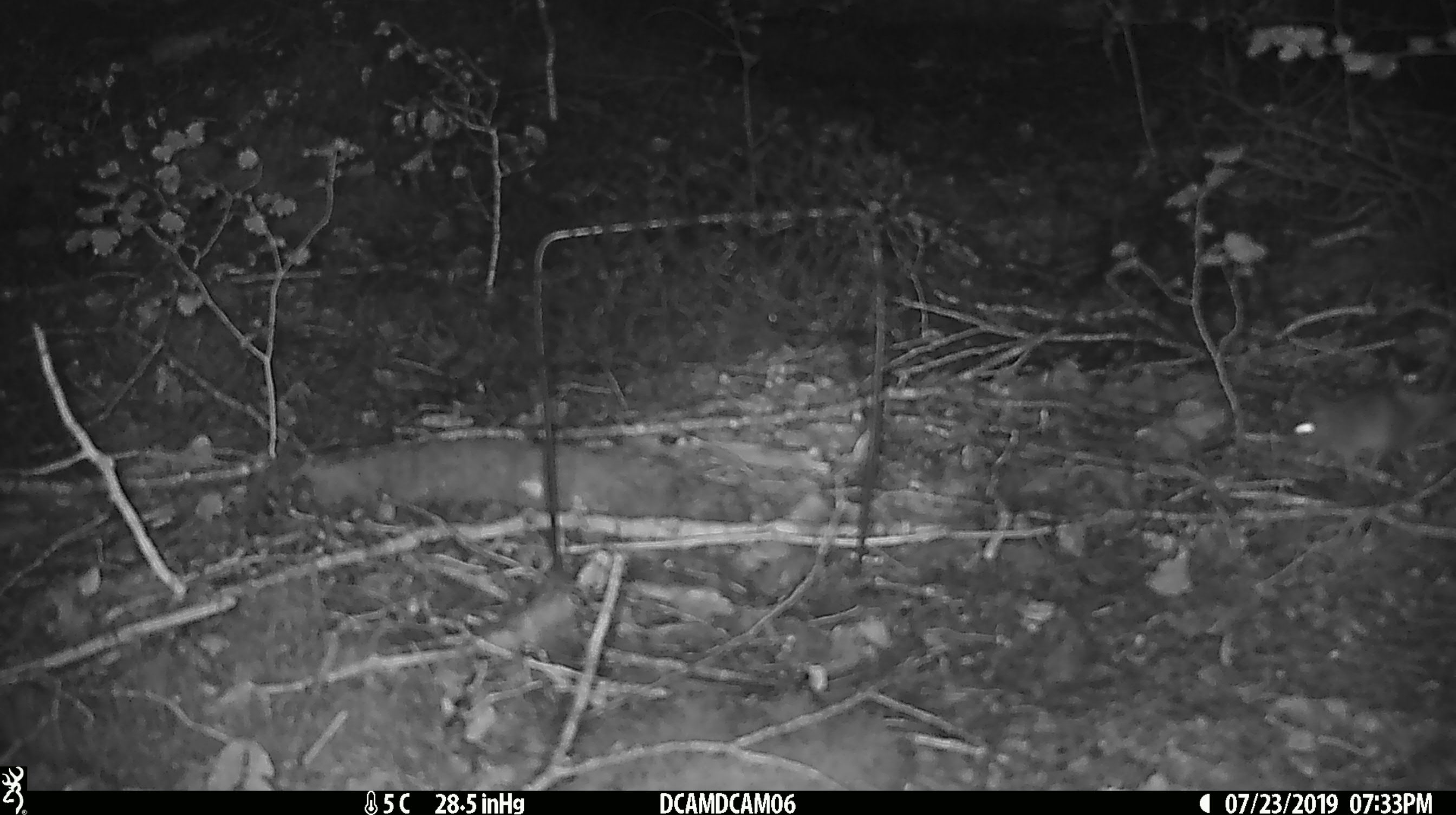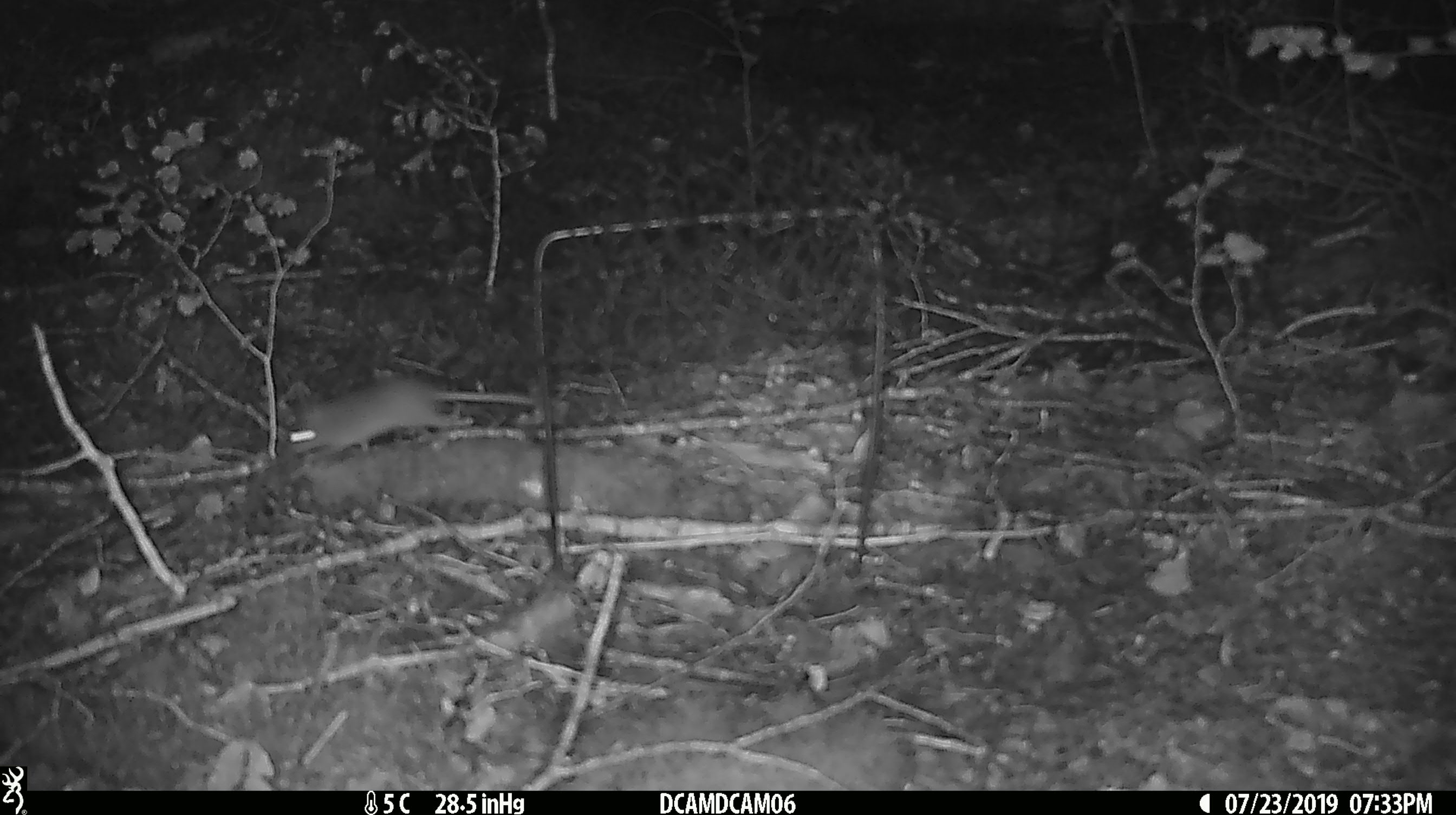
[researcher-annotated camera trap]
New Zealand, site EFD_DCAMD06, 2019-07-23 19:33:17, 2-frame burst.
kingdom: Animalia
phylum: Chordata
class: Mammalia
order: Rodentia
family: Muridae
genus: Mus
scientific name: Mus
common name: mouse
Mouse (Mus).